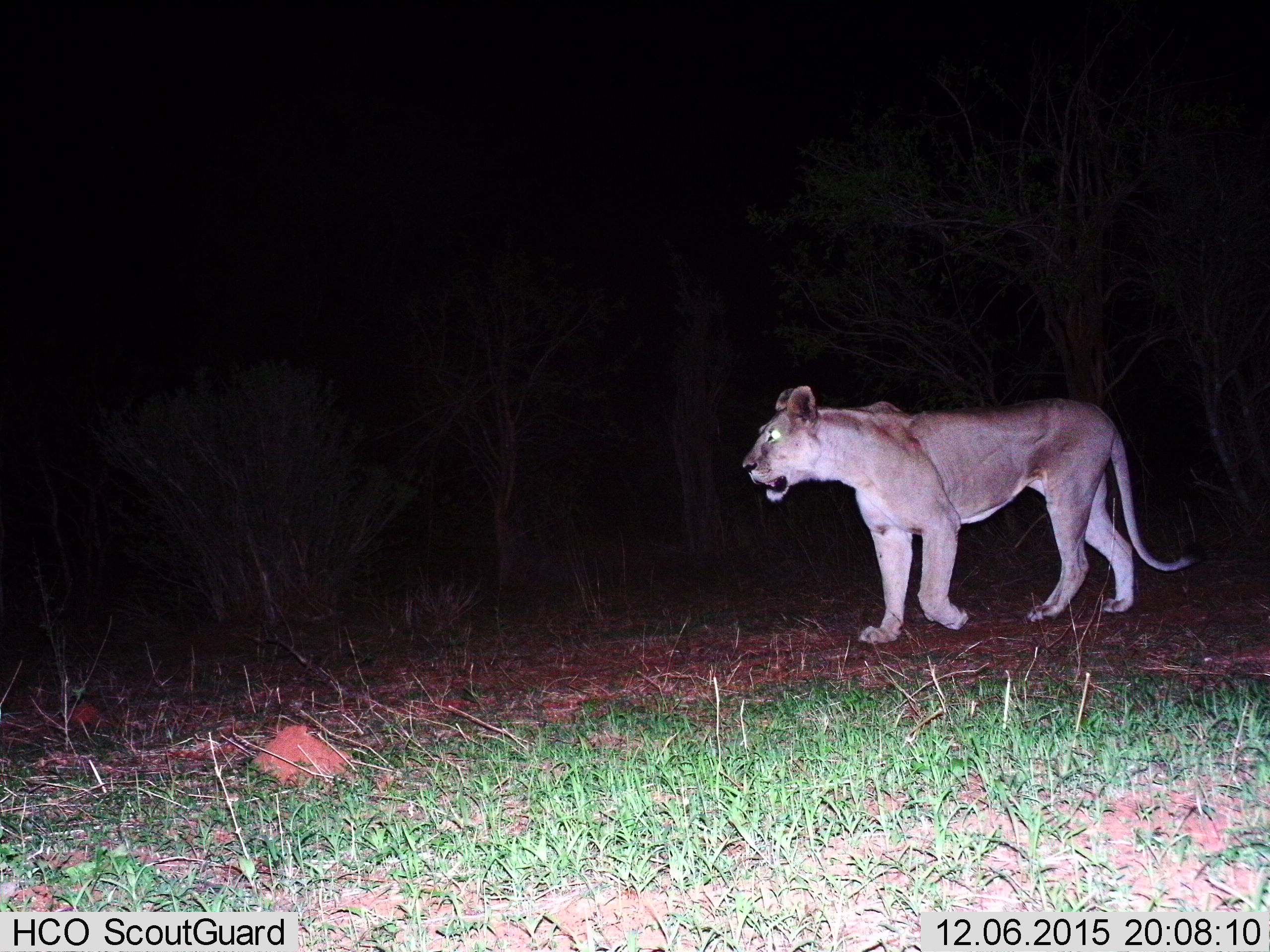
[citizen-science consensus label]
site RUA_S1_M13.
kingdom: Animalia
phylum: Chordata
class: Mammalia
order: Carnivora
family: Felidae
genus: Panthera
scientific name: Panthera leo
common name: lion female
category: lionfemale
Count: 1.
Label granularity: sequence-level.